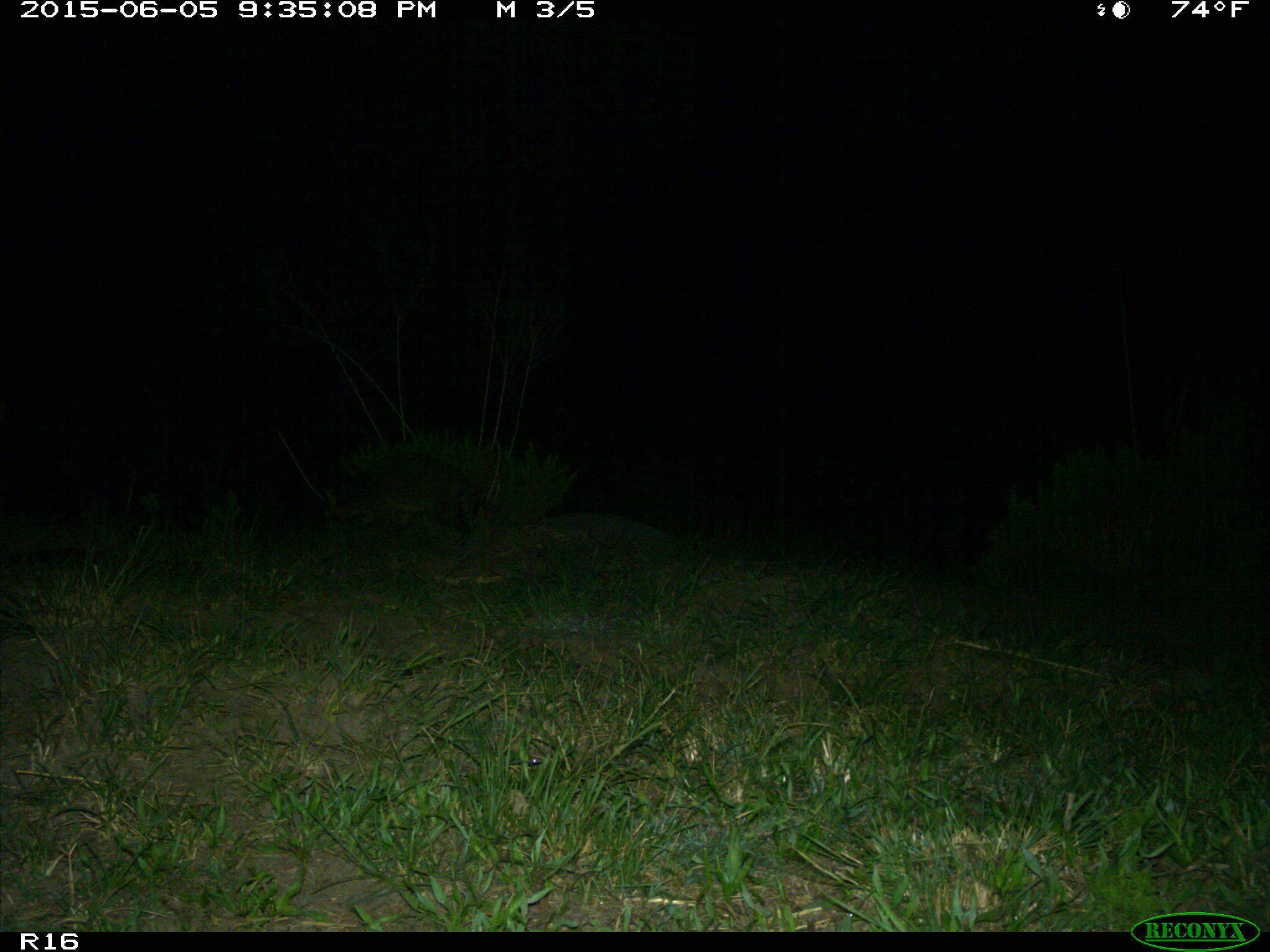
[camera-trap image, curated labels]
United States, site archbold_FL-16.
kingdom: Animalia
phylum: Chordata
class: Mammalia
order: Carnivora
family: Procyonidae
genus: Procyon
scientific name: Procyon lotor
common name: common raccoon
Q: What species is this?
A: Procyon lotor (common raccoon).